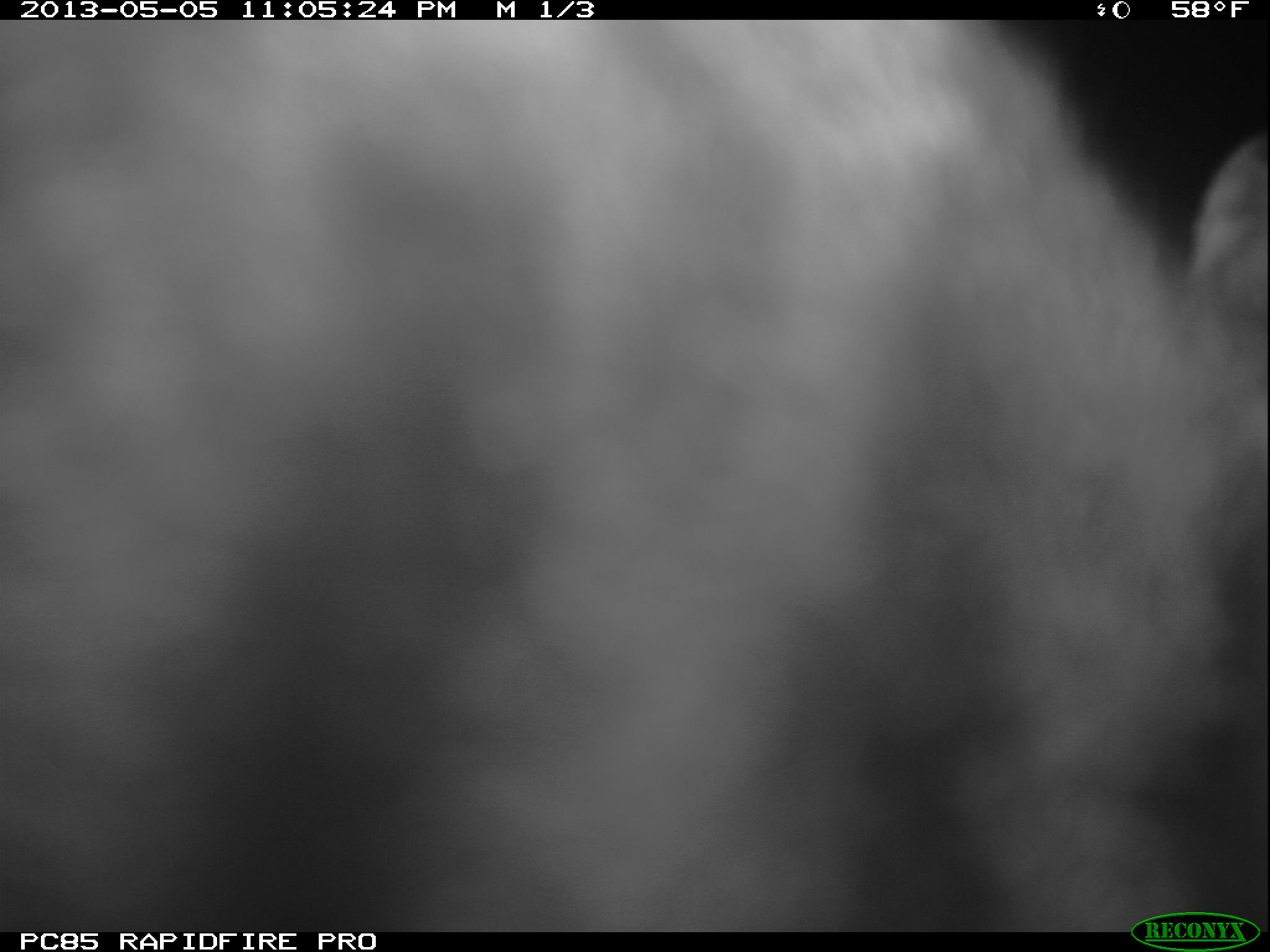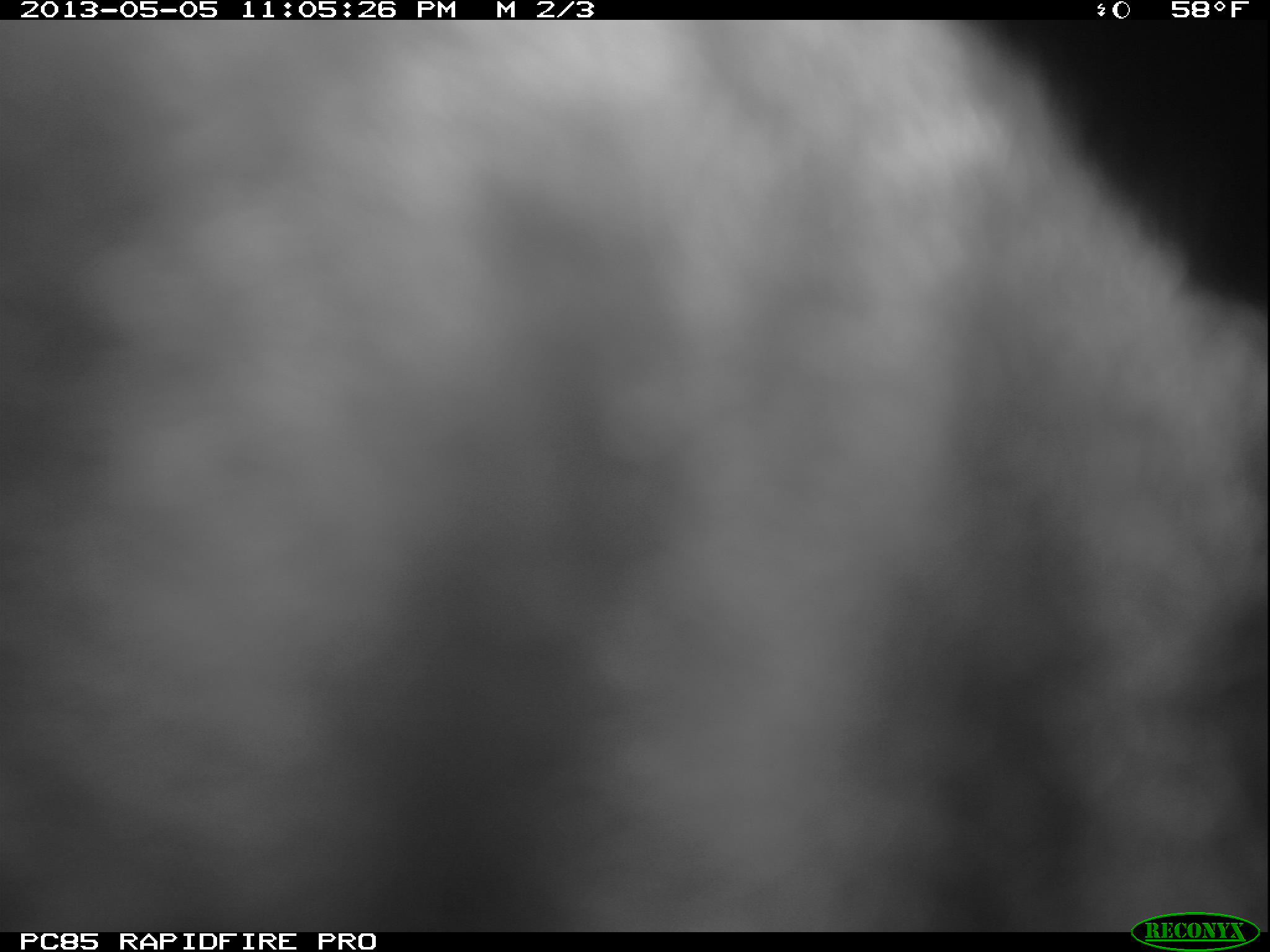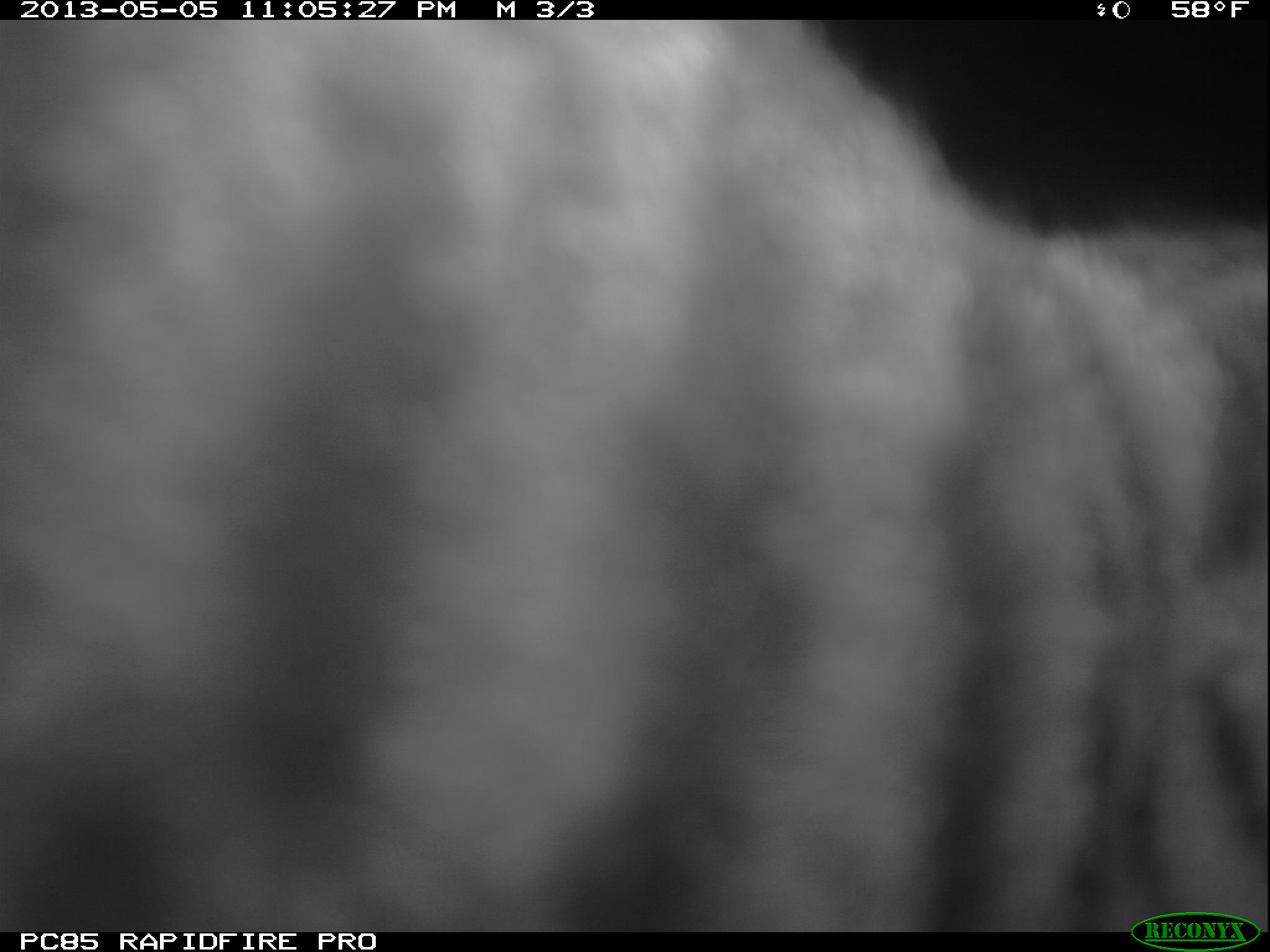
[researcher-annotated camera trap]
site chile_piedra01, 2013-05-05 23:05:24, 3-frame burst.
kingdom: Animalia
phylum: Chordata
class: Mammalia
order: Carnivora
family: Felidae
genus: Felis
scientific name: Felis catus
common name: cat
Cat (Felis catus).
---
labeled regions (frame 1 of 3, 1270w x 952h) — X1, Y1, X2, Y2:
cat: 0, 0, 1270, 936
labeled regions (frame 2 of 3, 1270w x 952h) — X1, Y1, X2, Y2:
cat: 0, 17, 1270, 915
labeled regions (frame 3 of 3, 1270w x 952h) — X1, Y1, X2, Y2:
cat: 24, 22, 1270, 943